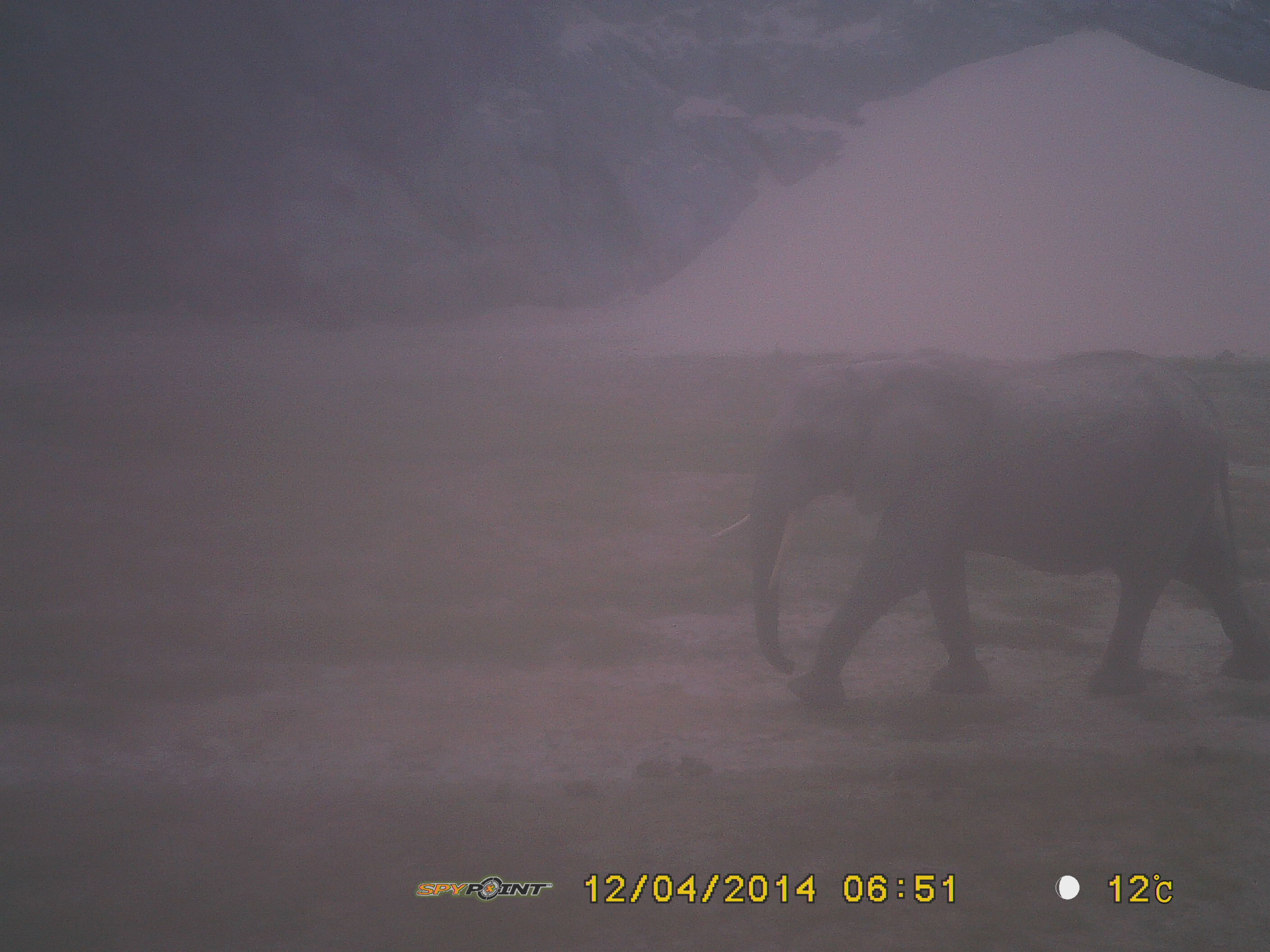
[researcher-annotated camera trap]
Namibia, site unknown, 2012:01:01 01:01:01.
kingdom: Animalia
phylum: Chordata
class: Mammalia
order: Proboscidea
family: Elephantidae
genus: Loxodonta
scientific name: Loxodonta africana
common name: african elephant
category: loxodanta africana